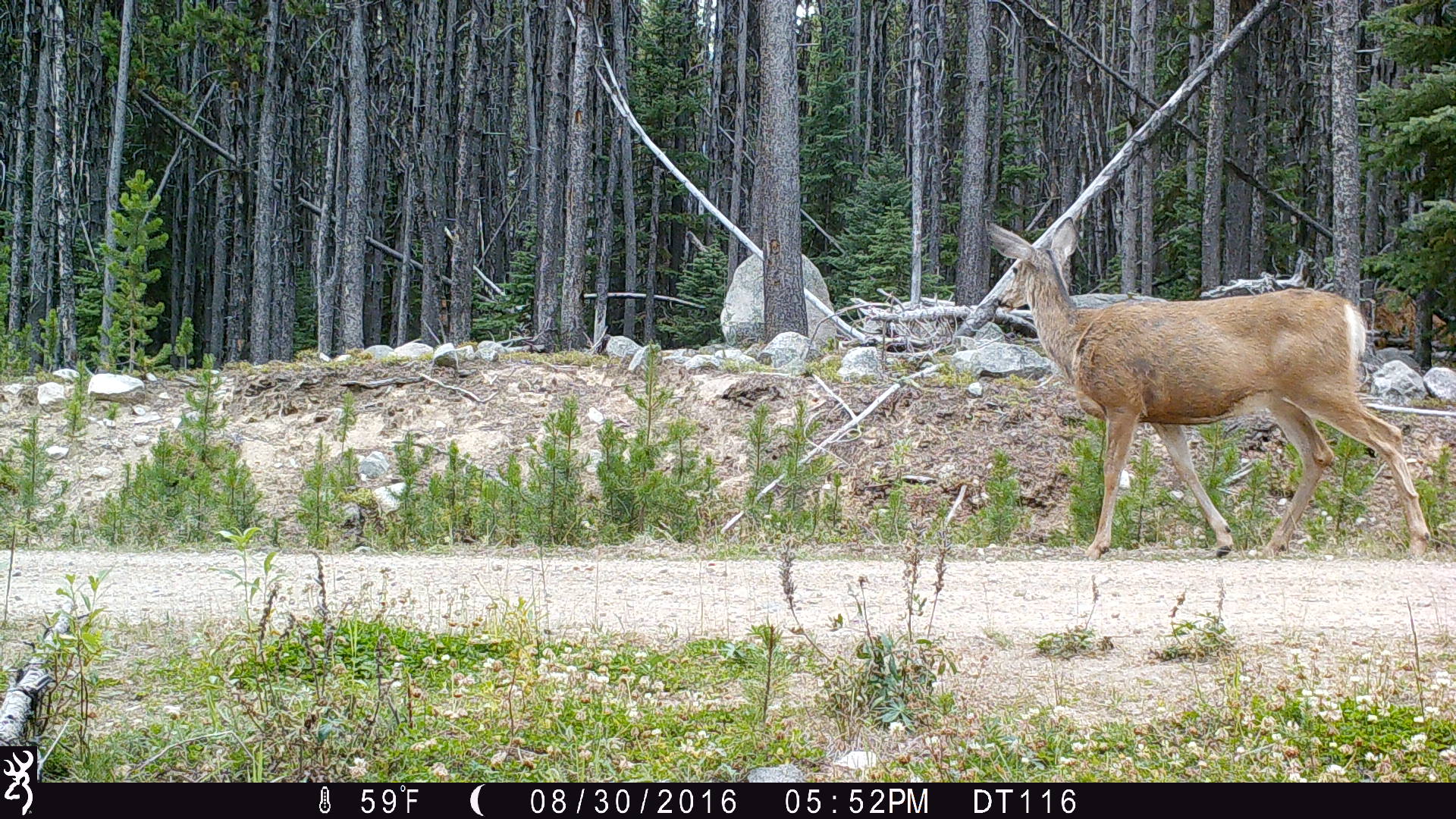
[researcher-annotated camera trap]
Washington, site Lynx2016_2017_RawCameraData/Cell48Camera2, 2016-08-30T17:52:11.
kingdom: Animalia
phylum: Chordata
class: Mammalia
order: Artiodactyla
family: Cervidae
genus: Odocoileus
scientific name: Odocoileus hemionus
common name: mule deer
Odocoileus hemionus (mule deer). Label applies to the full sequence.